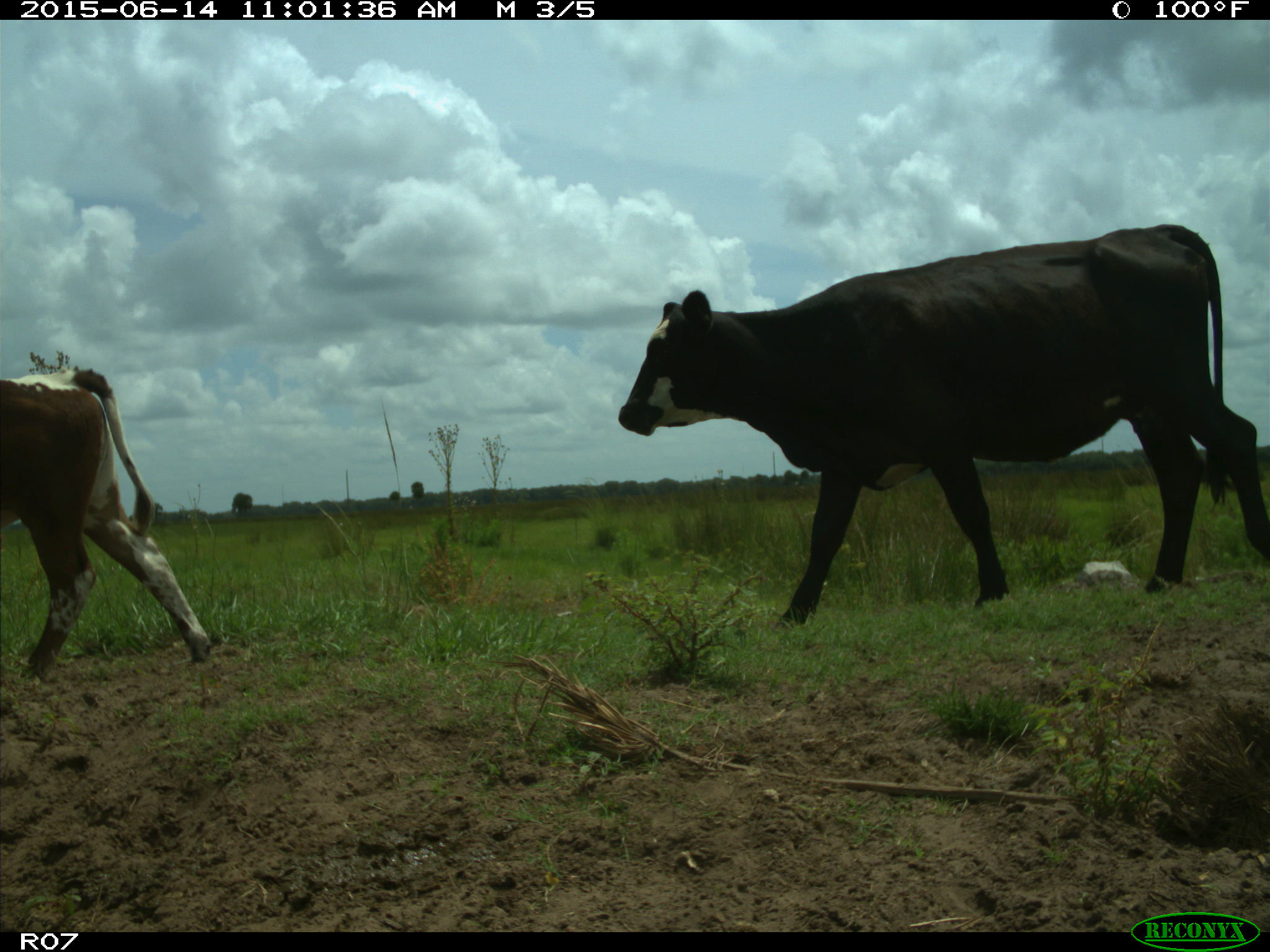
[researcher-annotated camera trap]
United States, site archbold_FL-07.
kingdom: Animalia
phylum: Chordata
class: Mammalia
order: Artiodactyla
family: Bovidae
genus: Bos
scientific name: Bos taurus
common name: domestic cow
Bos taurus (domestic cow).